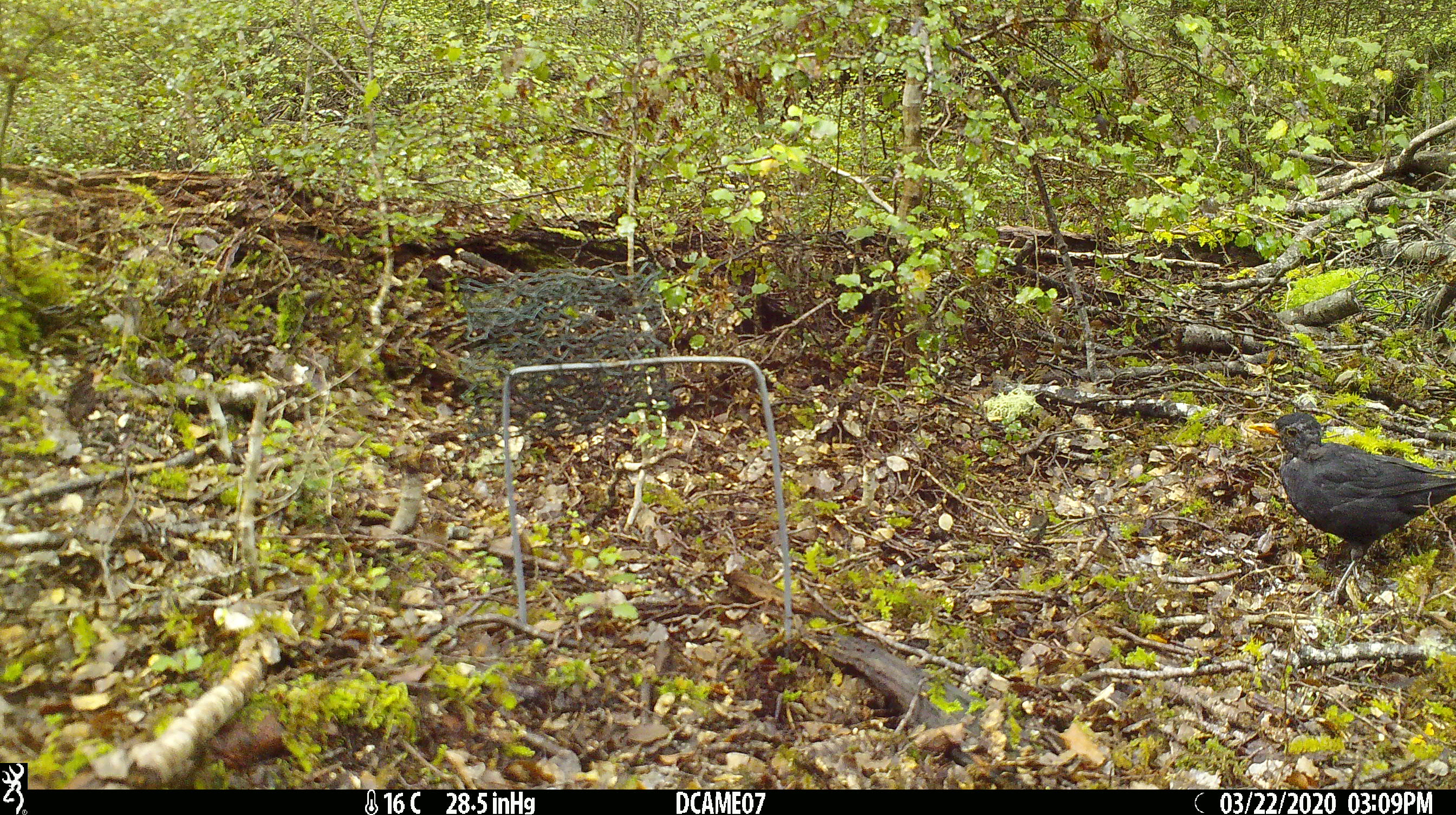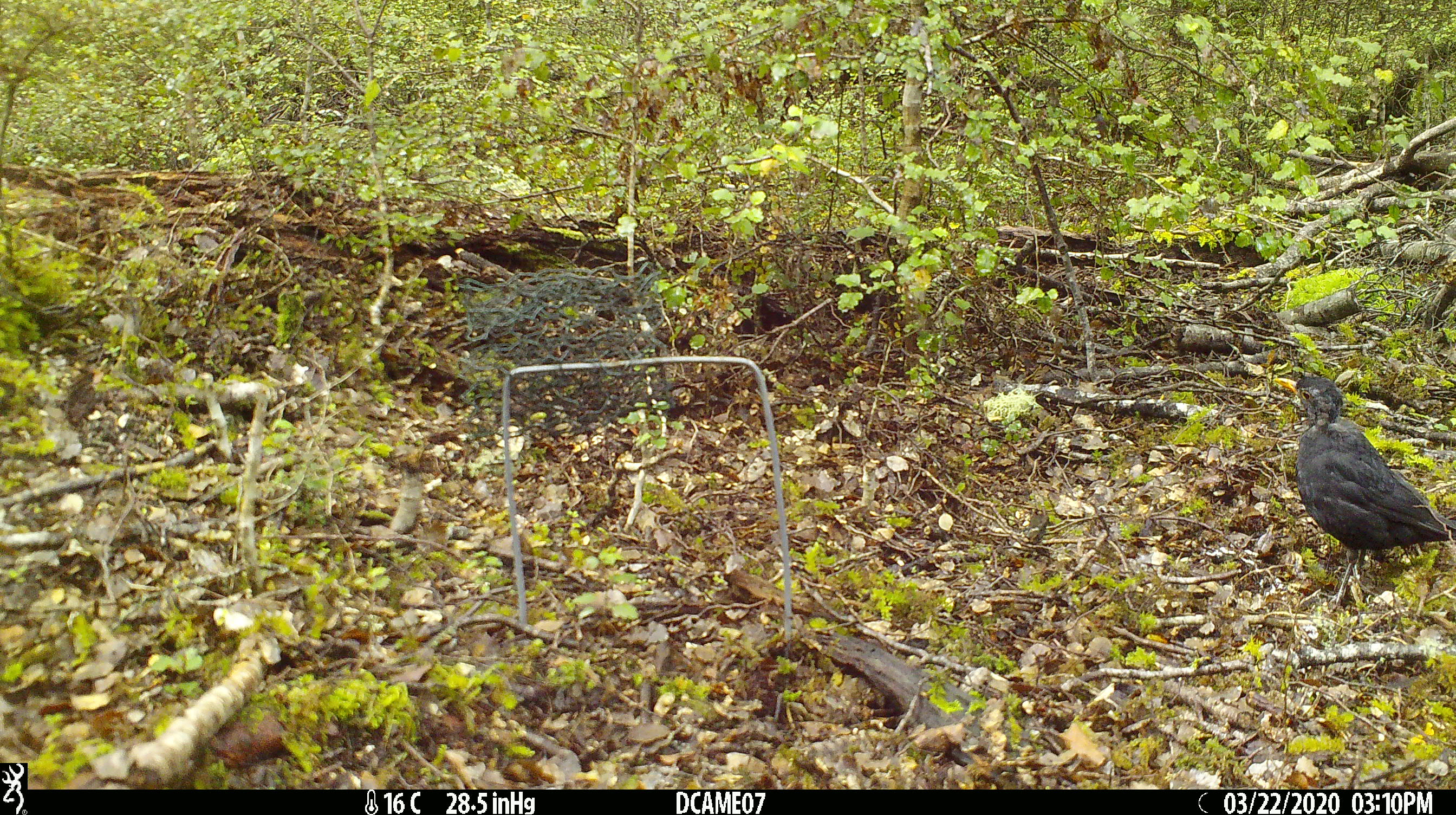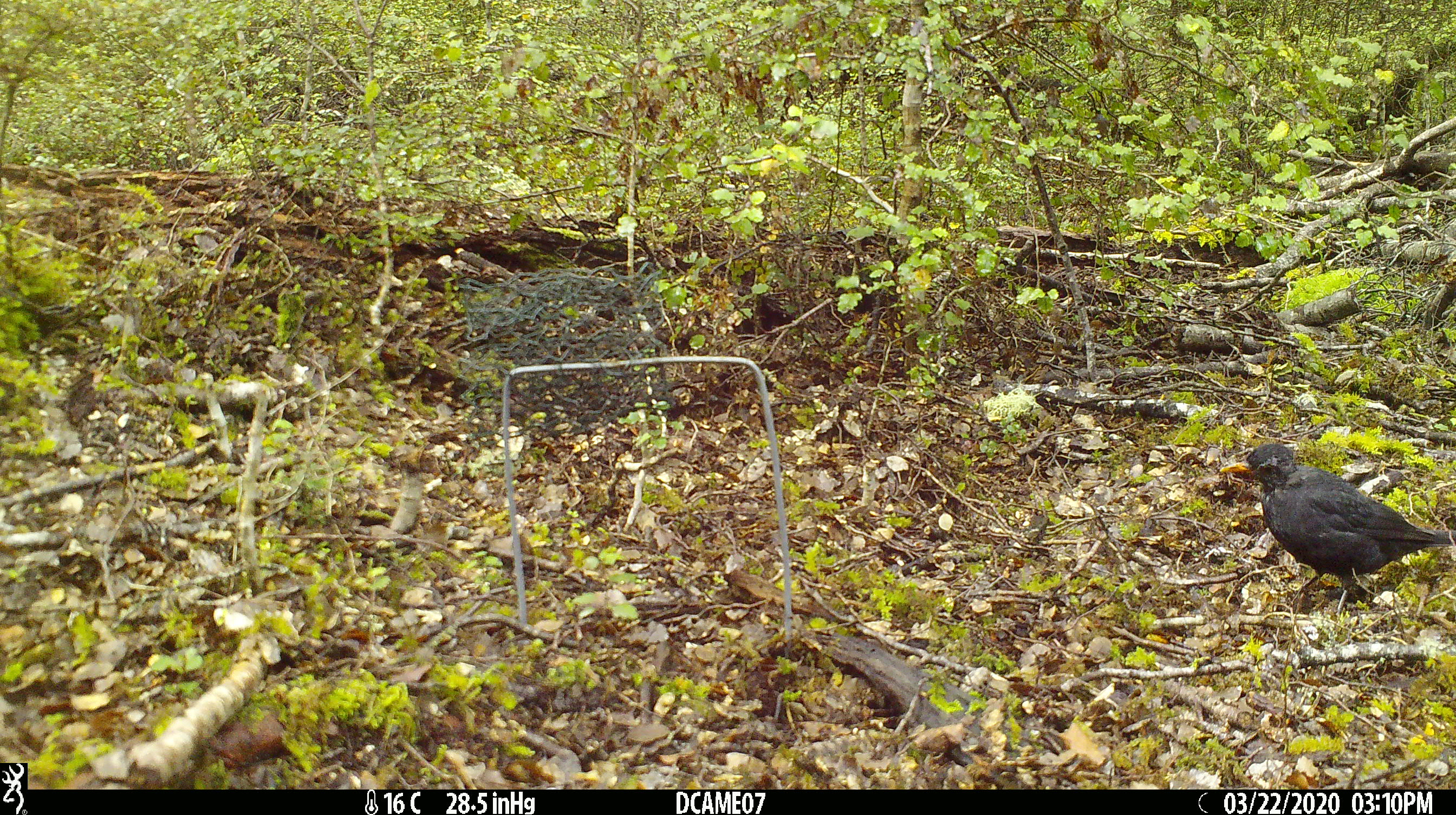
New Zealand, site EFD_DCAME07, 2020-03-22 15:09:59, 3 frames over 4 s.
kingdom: Animalia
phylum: Chordata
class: Aves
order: Passeriformes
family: Turdidae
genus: Turdus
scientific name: Turdus merula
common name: eurasian blackbird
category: blackbird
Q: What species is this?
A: Blackbird (eurasian blackbird) (Turdus merula).